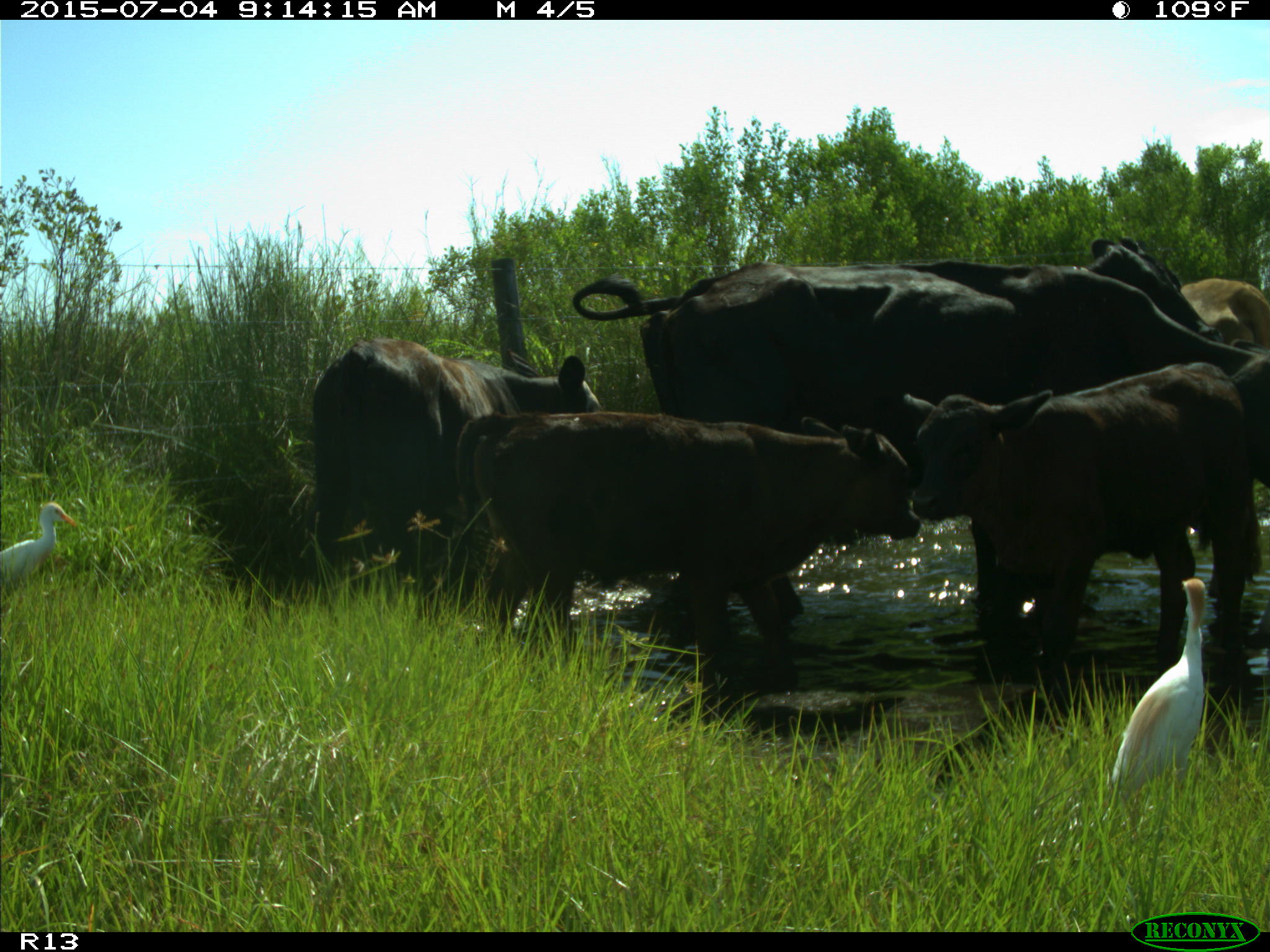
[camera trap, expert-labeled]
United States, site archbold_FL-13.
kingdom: Animalia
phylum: Chordata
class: Mammalia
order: Artiodactyla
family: Bovidae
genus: Bos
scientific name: Bos taurus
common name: domestic cow